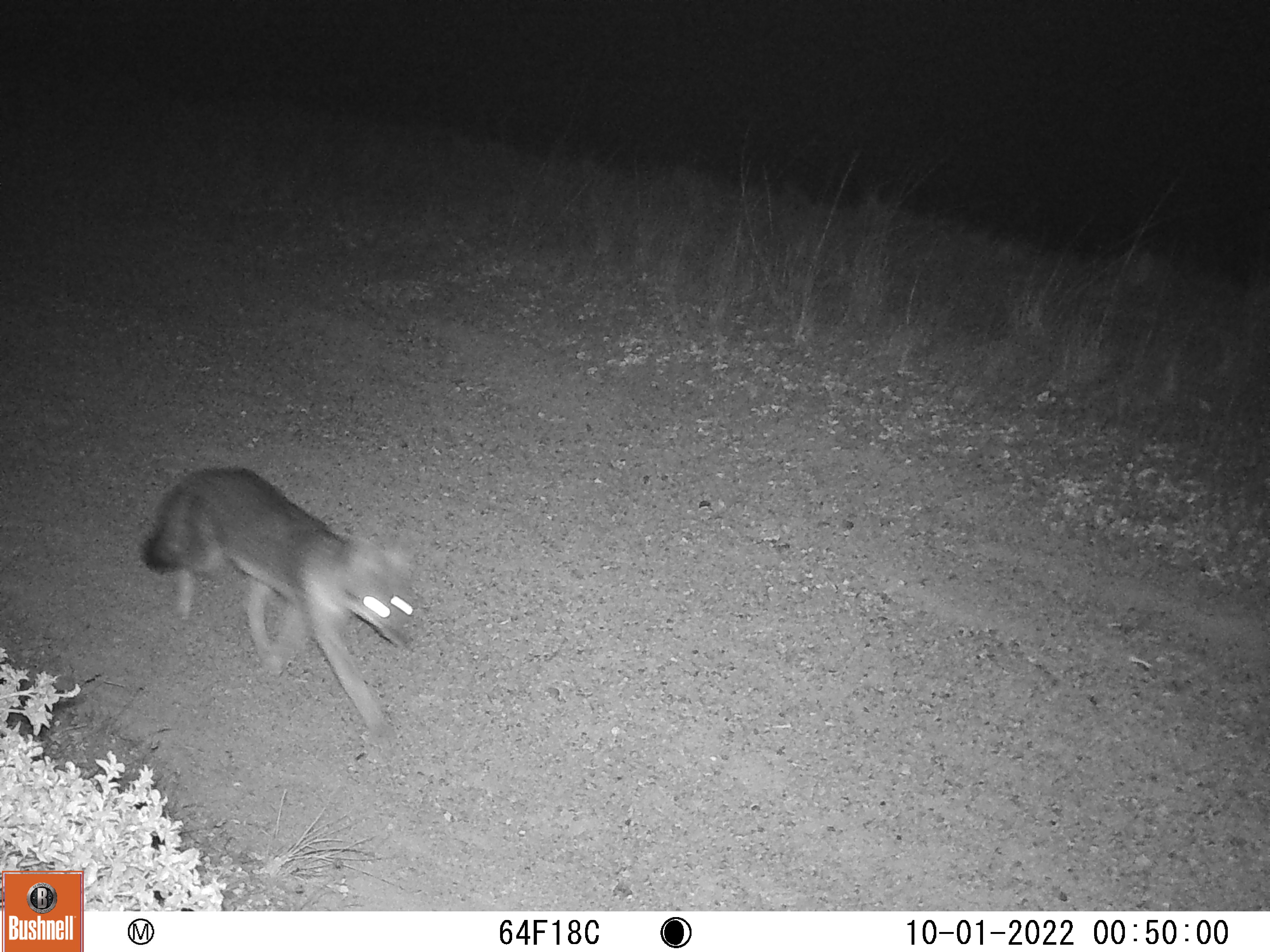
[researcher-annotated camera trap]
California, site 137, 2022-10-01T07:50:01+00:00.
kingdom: Animalia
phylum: Chordata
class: Mammalia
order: Carnivora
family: Canidae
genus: Urocyon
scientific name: Urocyon cinereoargenteus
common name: gray fox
Gray fox (Urocyon cinereoargenteus).